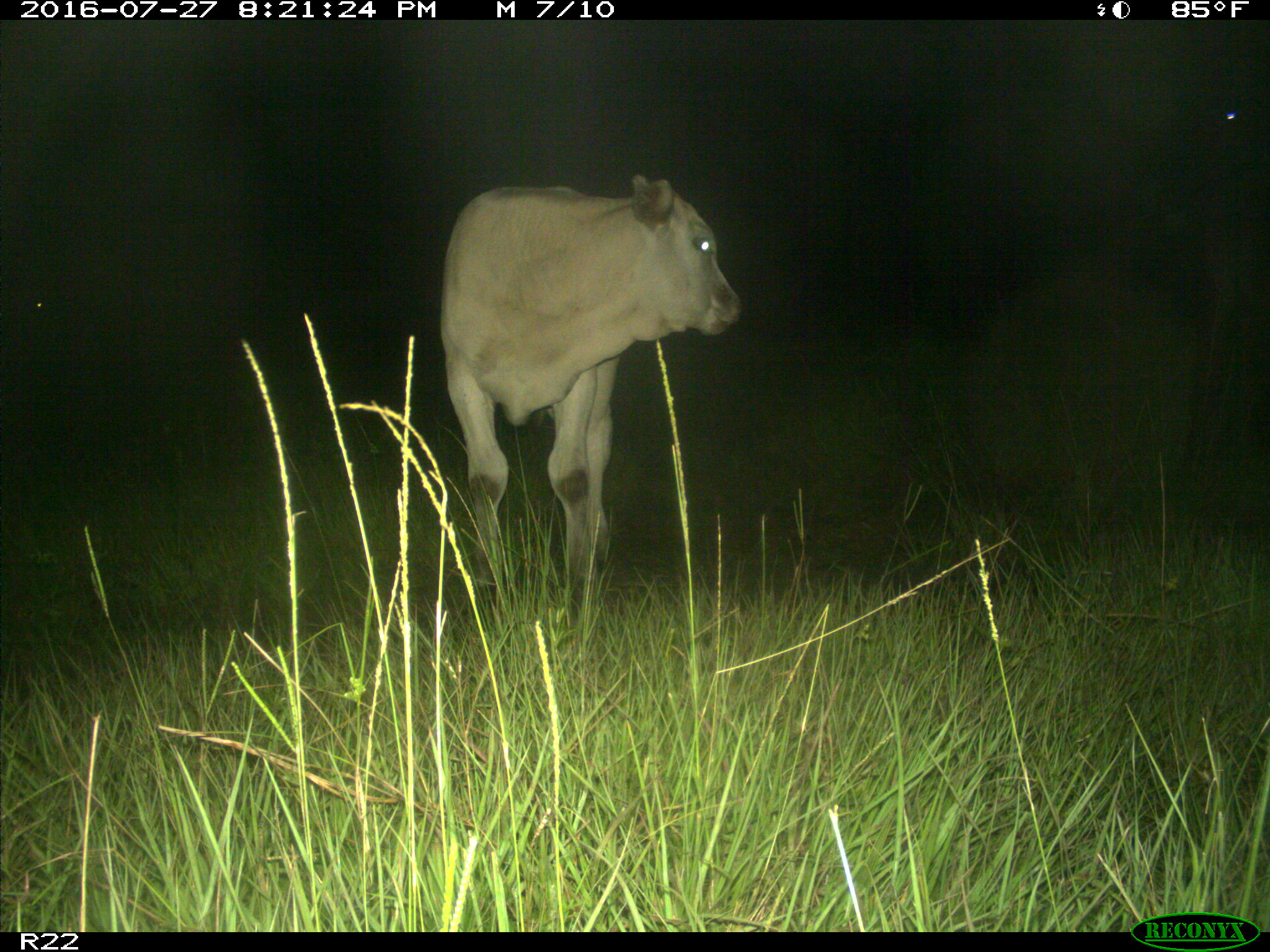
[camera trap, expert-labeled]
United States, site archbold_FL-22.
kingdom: Animalia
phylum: Chordata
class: Mammalia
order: Artiodactyla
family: Bovidae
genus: Bos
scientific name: Bos taurus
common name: domestic cow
Bos taurus (domestic cow).